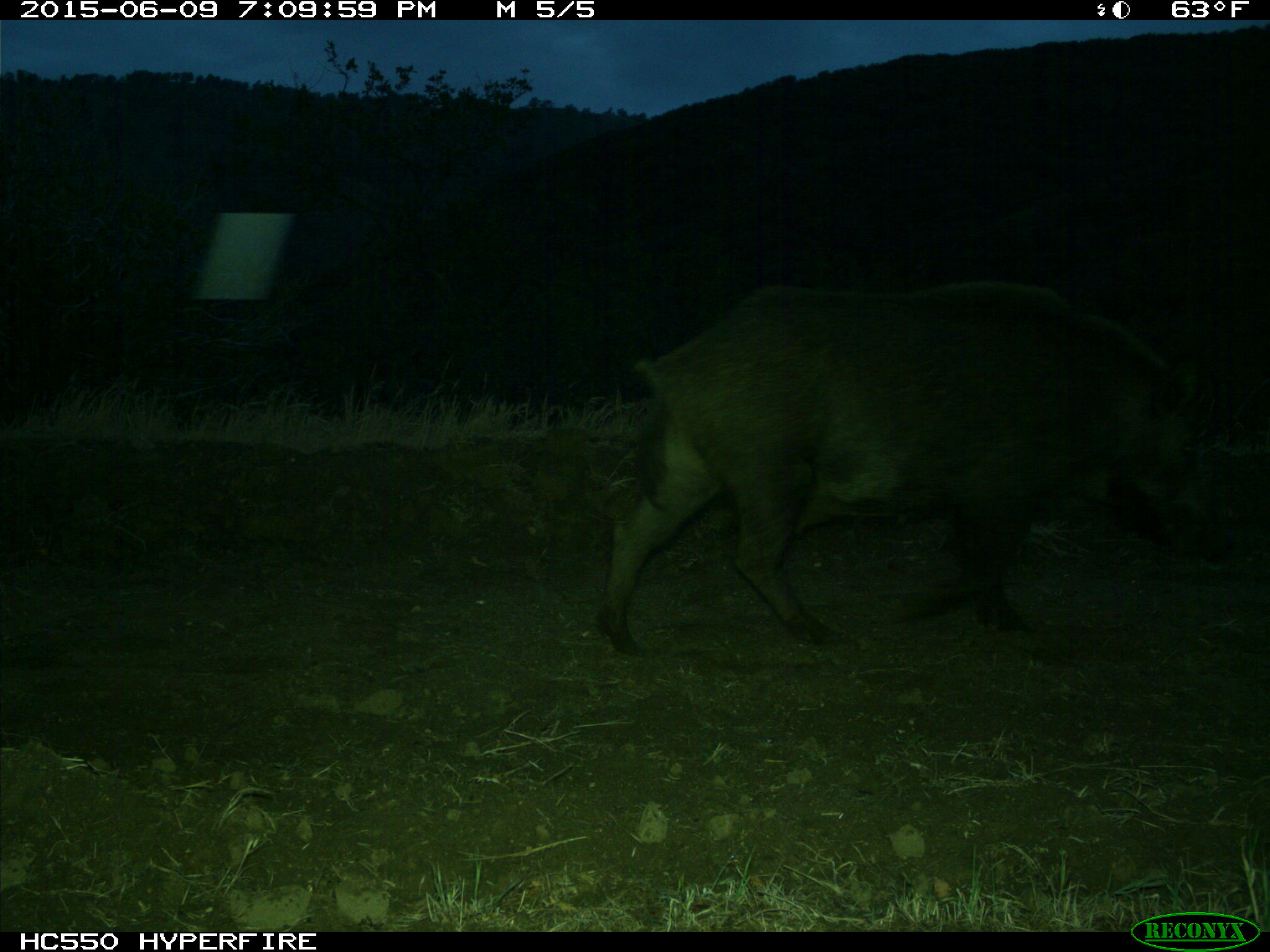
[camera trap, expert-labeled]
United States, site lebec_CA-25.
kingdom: Animalia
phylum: Chordata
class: Mammalia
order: Artiodactyla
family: Suidae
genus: Sus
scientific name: Sus scrofa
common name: wild boar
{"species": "Sus scrofa (wild boar)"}